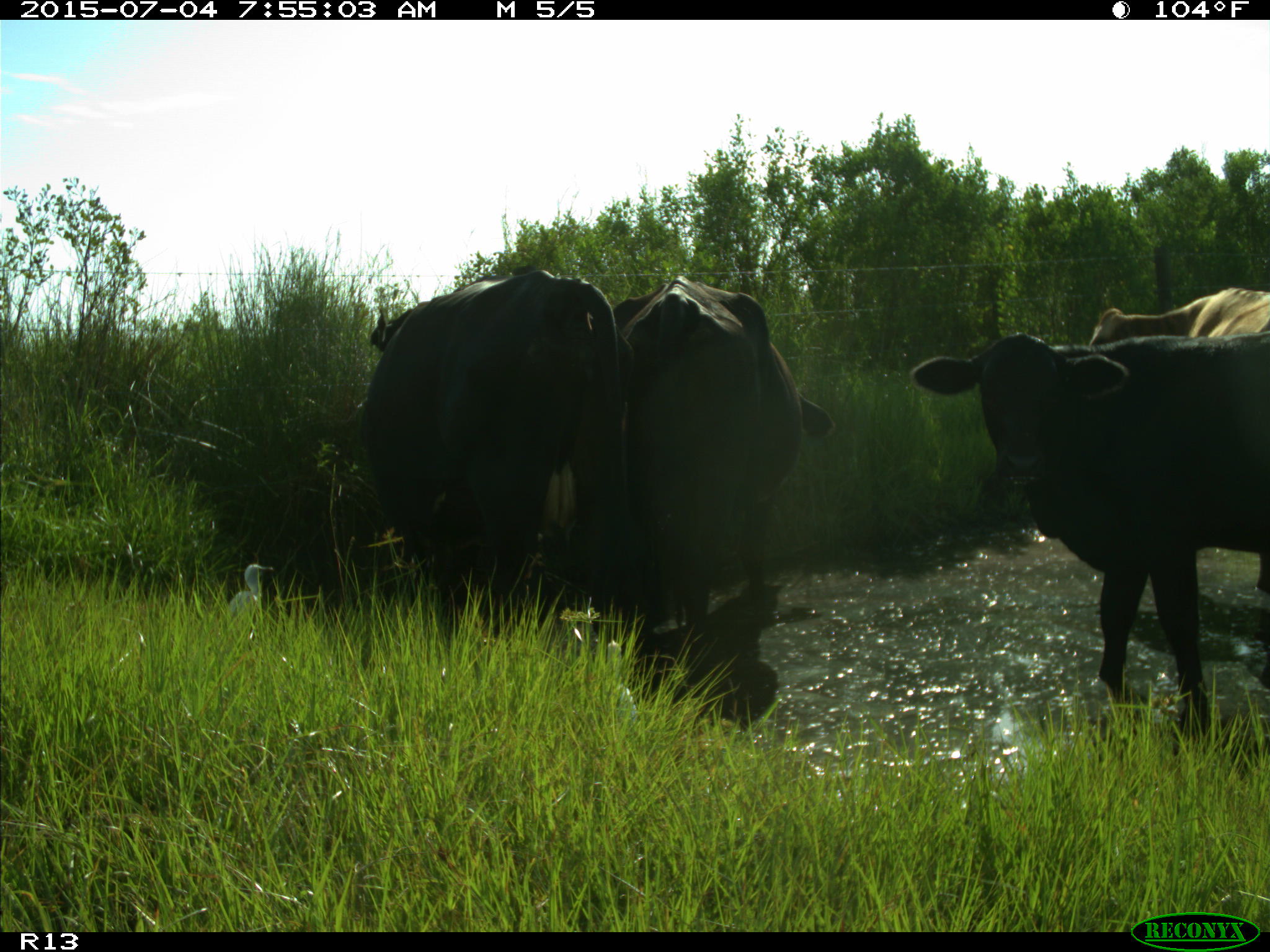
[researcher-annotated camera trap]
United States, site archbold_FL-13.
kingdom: Animalia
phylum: Chordata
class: Mammalia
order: Artiodactyla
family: Bovidae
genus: Bos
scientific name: Bos taurus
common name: domestic cow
Bos taurus (domestic cow).